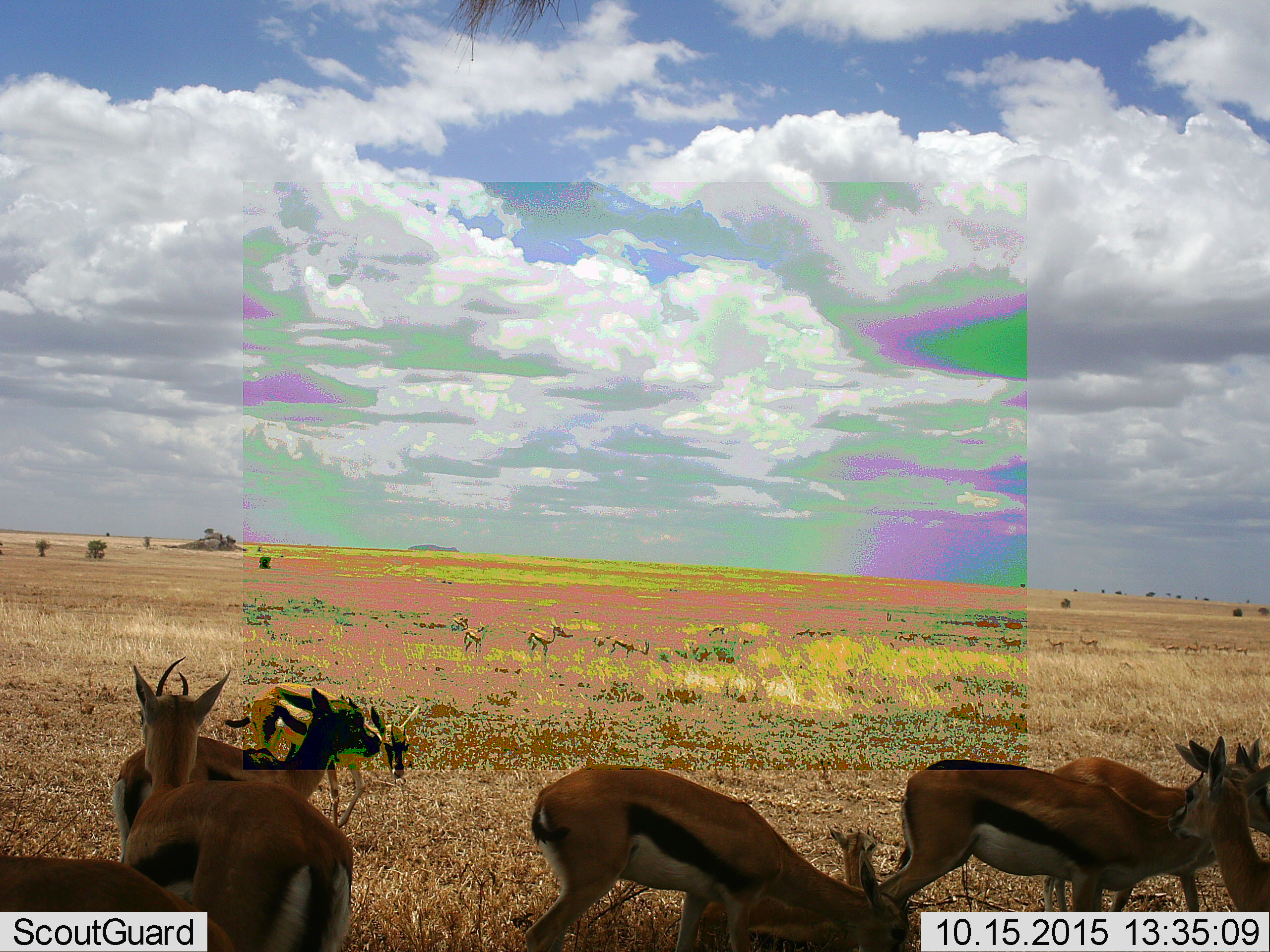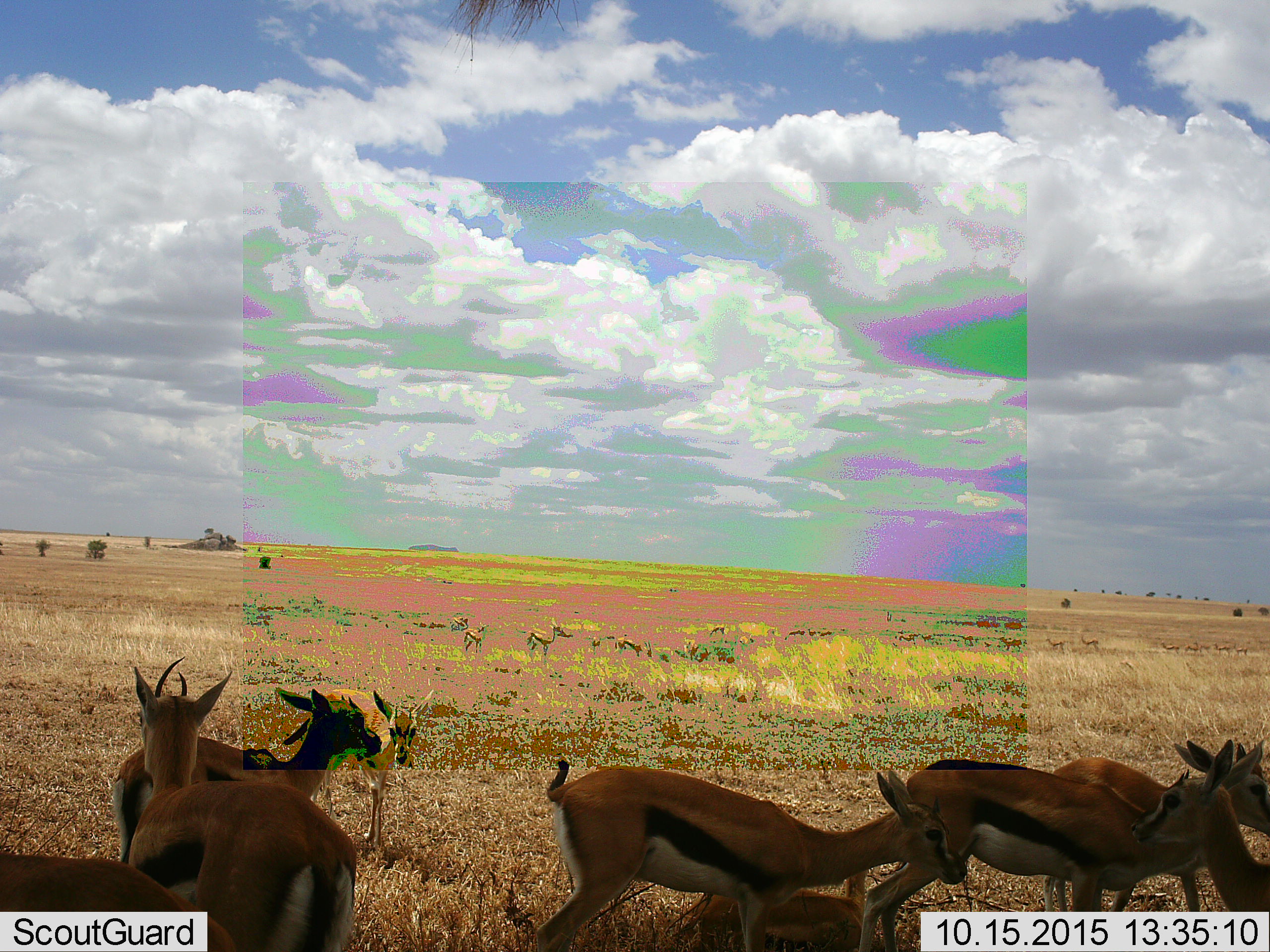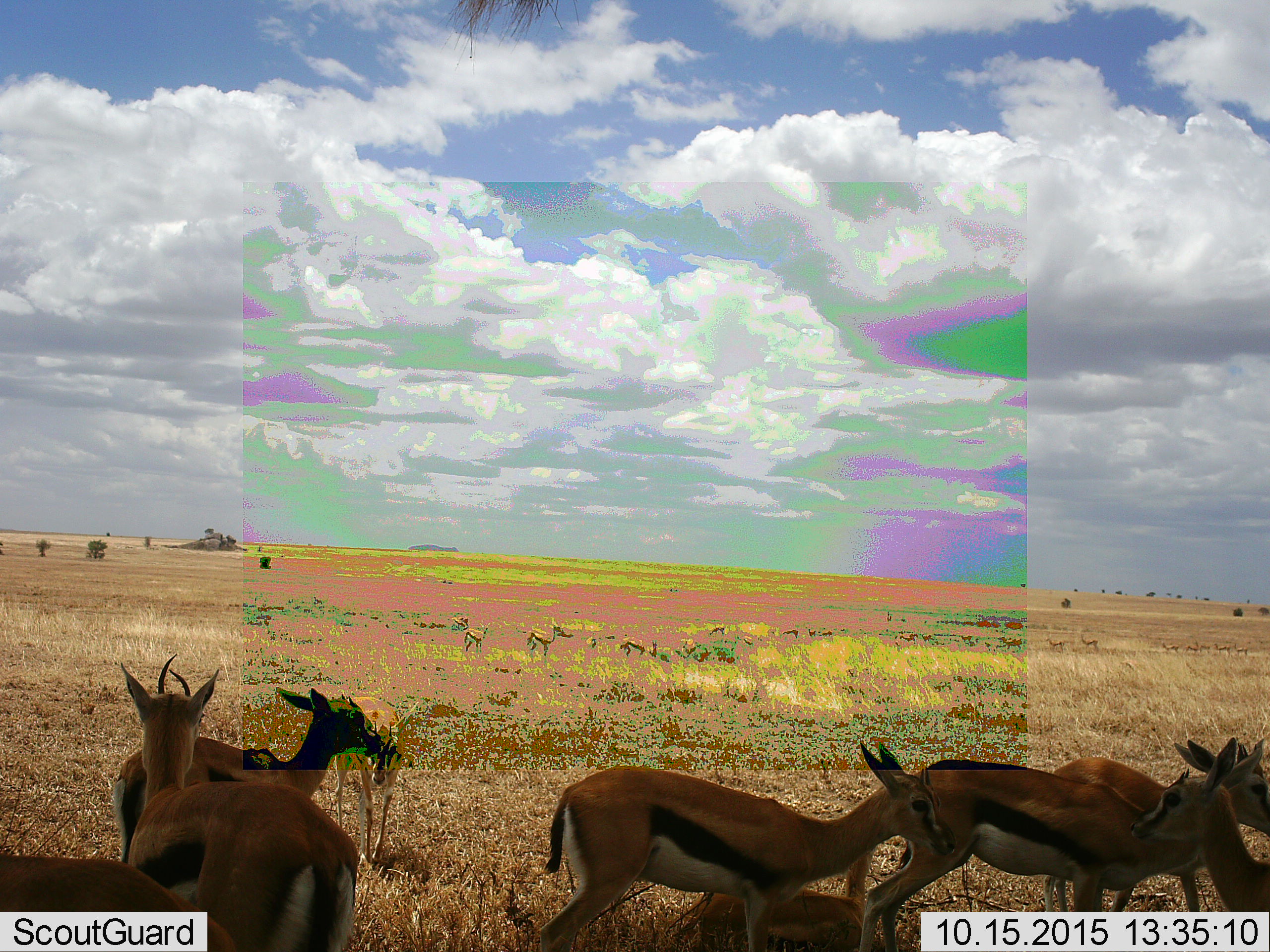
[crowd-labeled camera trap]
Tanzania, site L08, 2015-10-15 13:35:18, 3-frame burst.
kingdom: Animalia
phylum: Chordata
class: Mammalia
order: Artiodactyla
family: Bovidae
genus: Eudorcas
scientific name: Eudorcas thomsonii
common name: thomson's gazelle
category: gazellethomsons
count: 11-50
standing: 75%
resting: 62%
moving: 50%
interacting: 38%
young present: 50%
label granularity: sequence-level